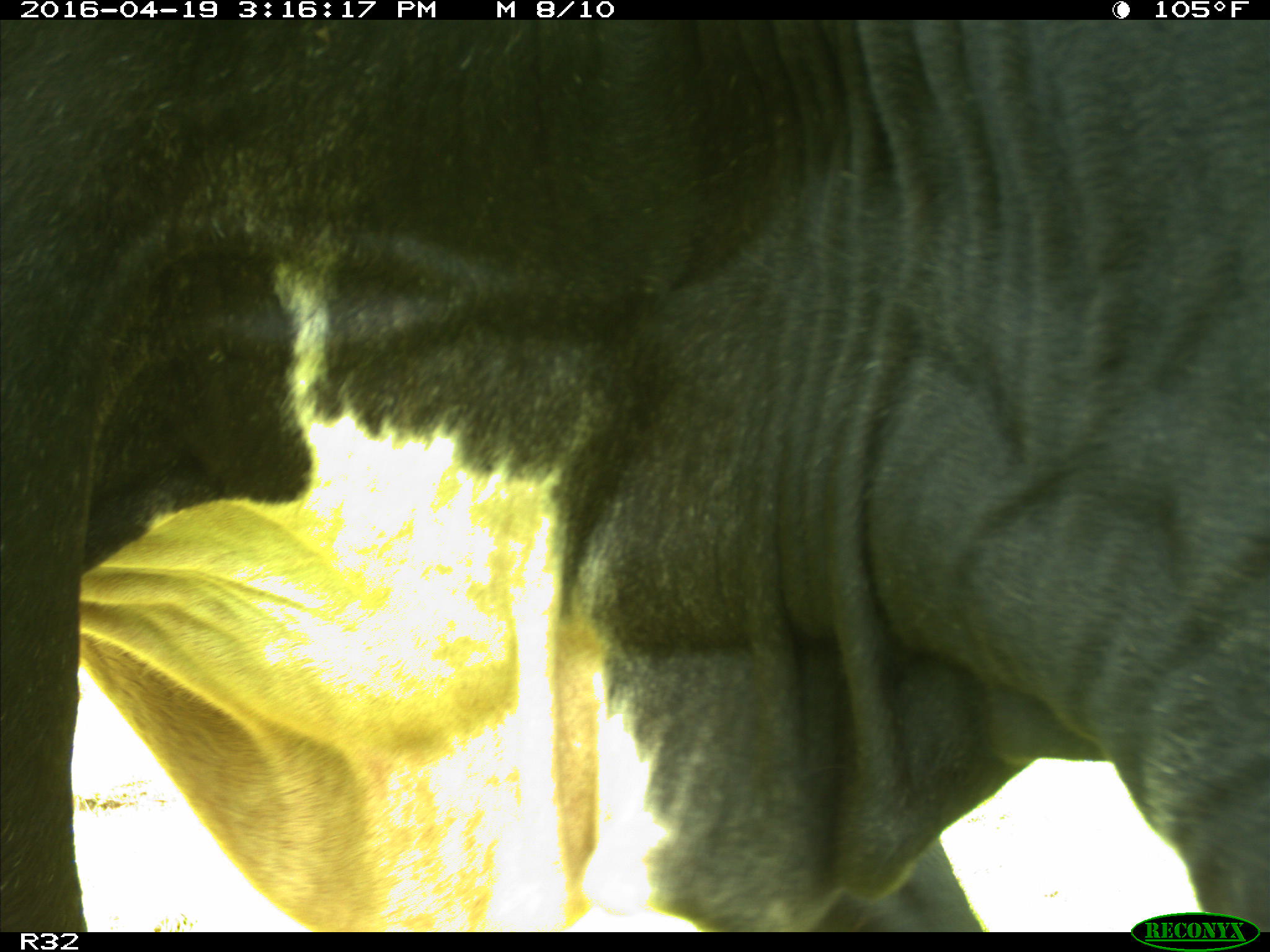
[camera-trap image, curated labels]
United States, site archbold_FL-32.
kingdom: Animalia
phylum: Chordata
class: Mammalia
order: Artiodactyla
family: Bovidae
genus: Bos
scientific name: Bos taurus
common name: domestic cow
Bos taurus (domestic cow).